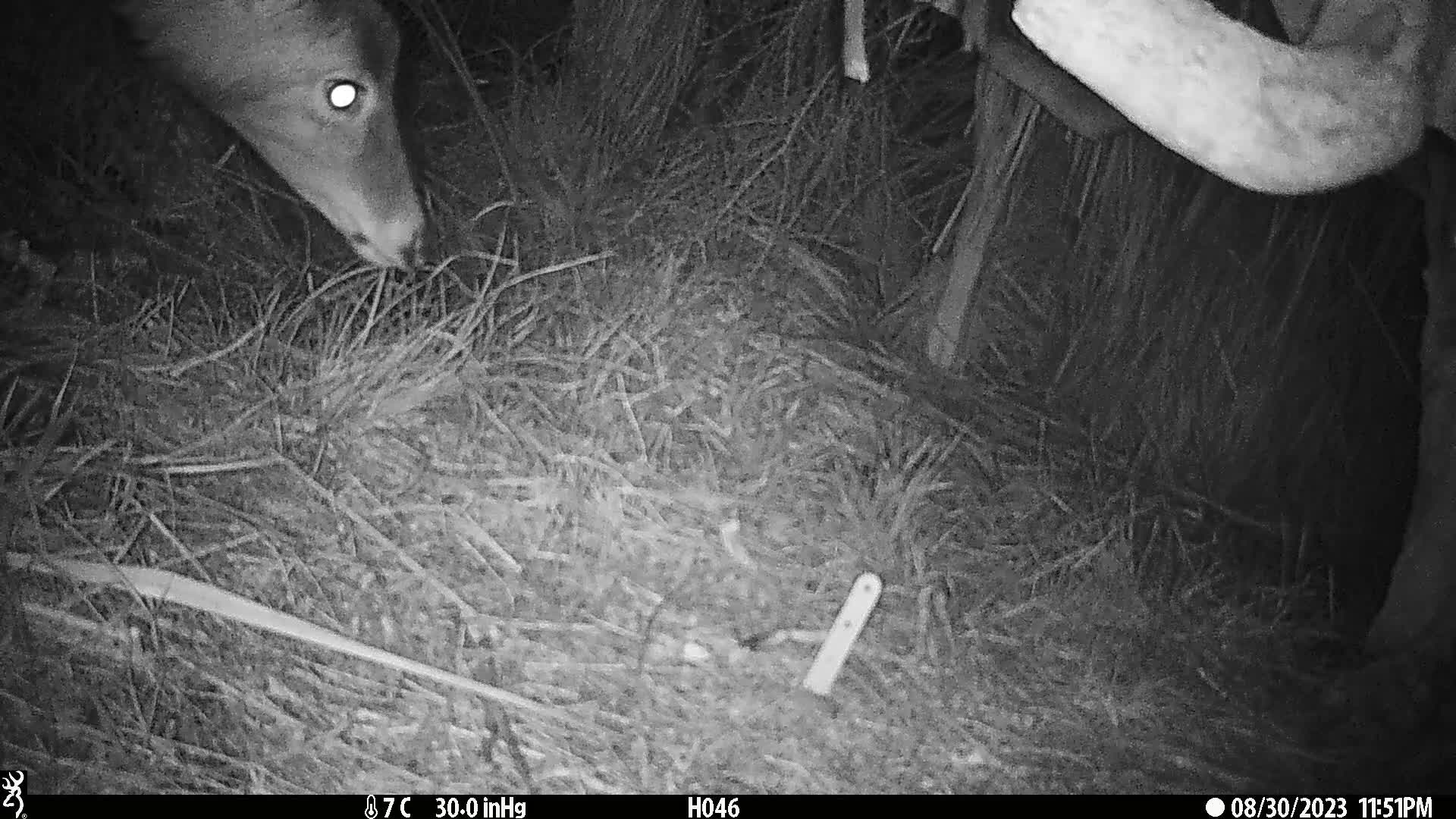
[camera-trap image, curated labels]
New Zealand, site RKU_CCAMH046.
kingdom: Animalia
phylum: Chordata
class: Mammalia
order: Artiodactyla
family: Cervidae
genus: Odocoileus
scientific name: Odocoileus virginianus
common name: white-tailed deer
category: white tailed deer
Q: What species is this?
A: White tailed deer (white-tailed deer) (Odocoileus virginianus).